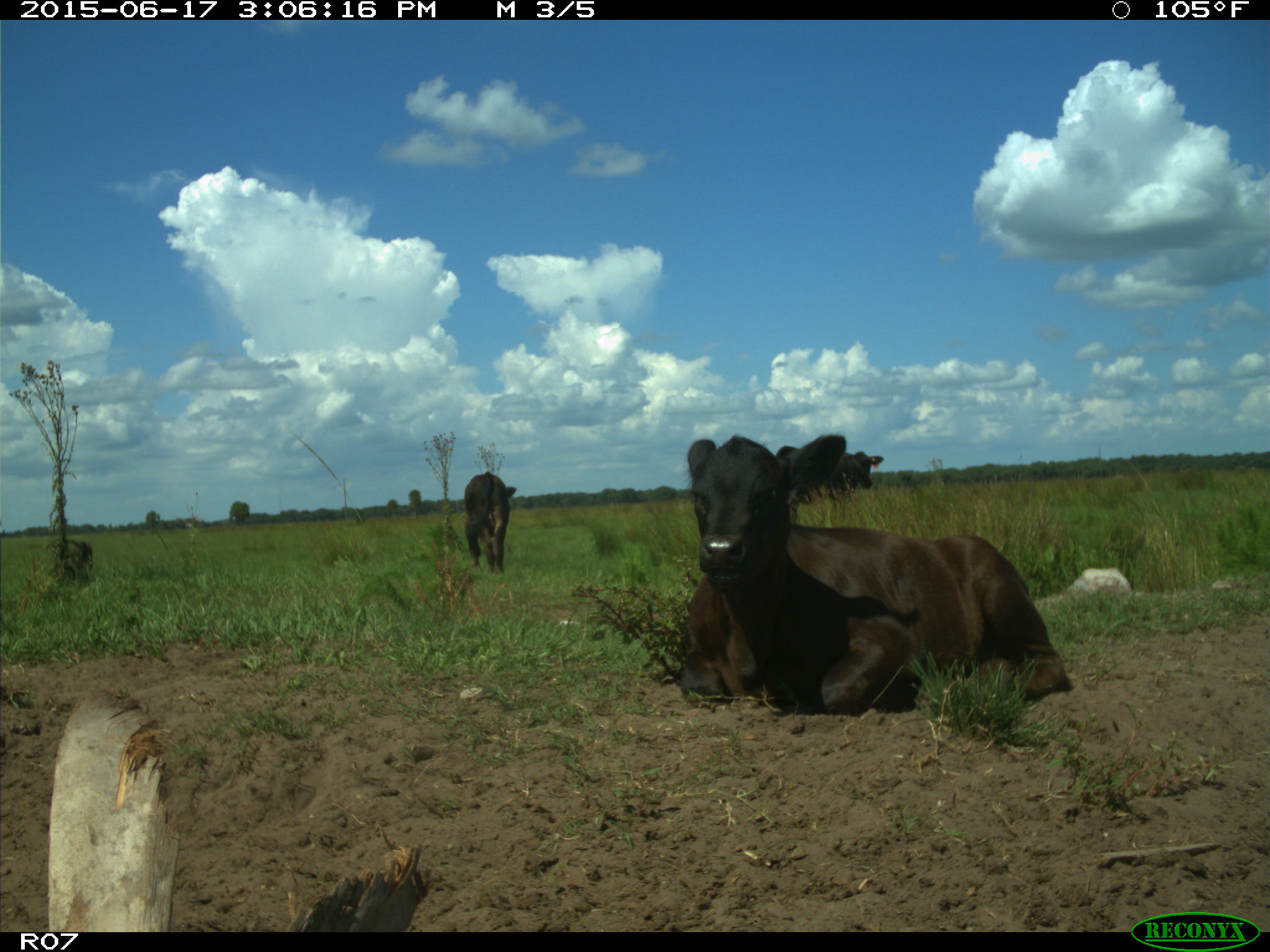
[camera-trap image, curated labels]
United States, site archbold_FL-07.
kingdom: Animalia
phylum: Chordata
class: Mammalia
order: Artiodactyla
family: Bovidae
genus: Bos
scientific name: Bos taurus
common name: domestic cow